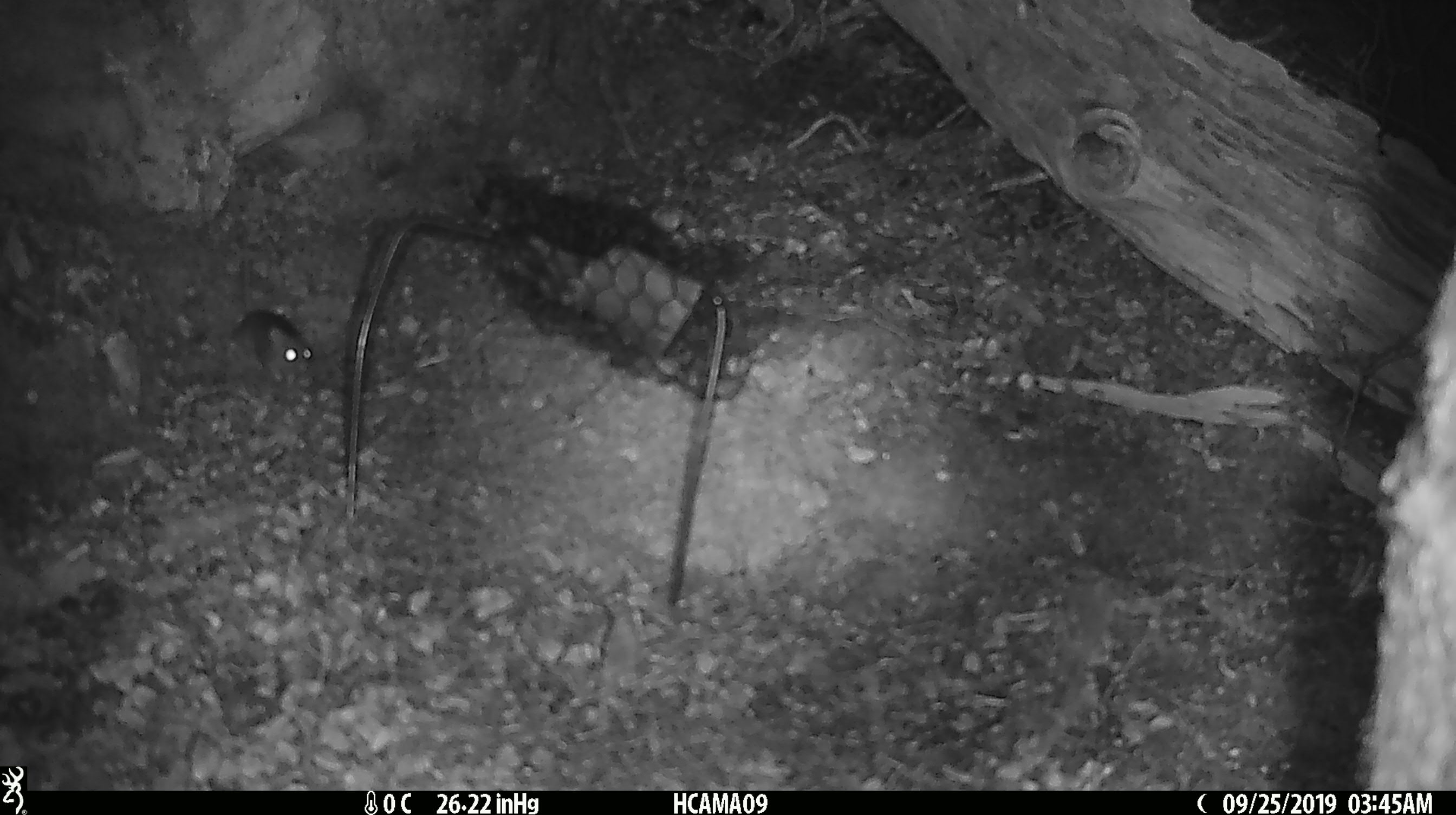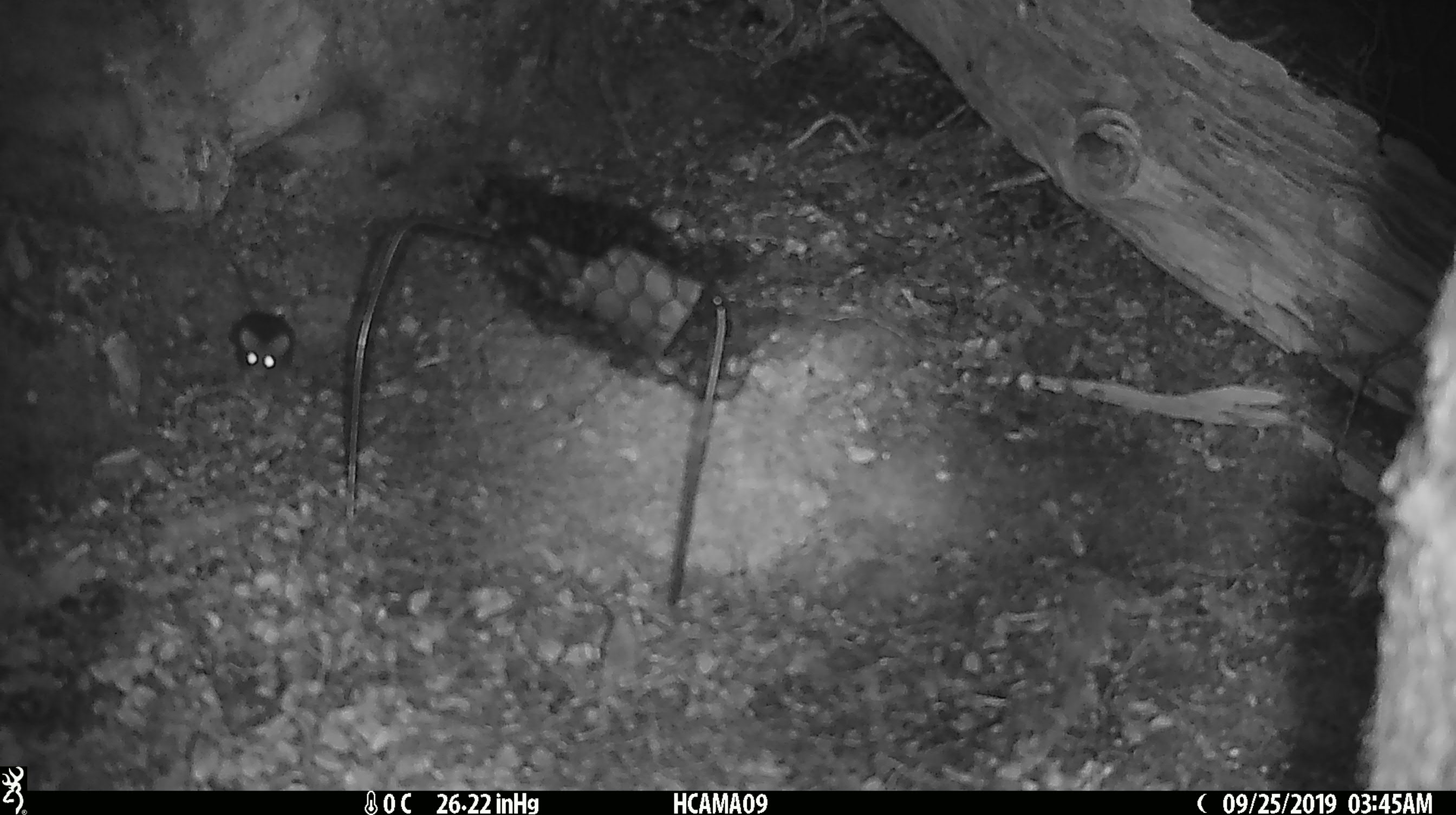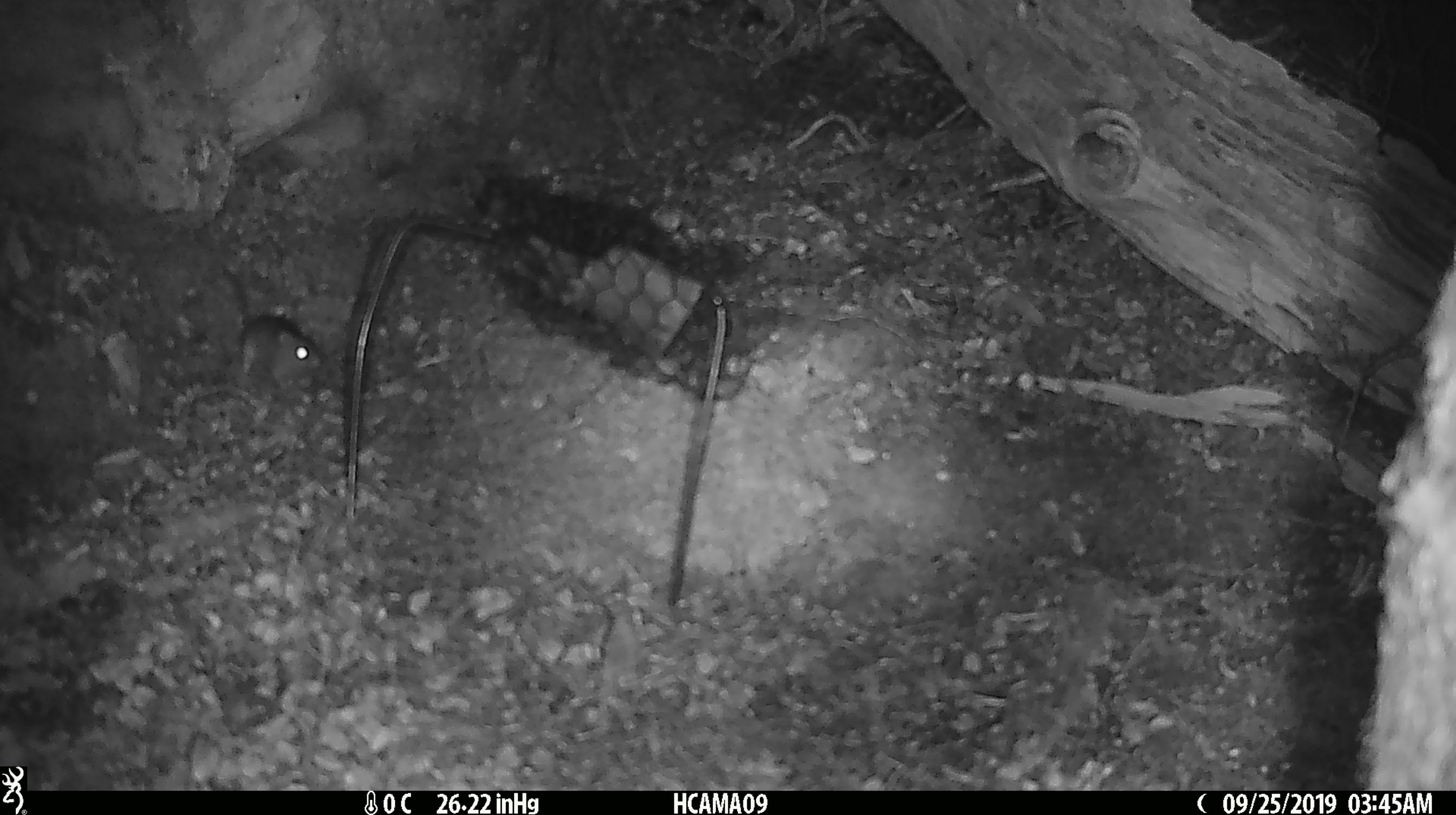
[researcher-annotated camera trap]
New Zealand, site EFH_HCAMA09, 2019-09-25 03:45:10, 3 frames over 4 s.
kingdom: Animalia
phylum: Chordata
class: Mammalia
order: Rodentia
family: Muridae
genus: Mus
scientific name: Mus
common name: mouse